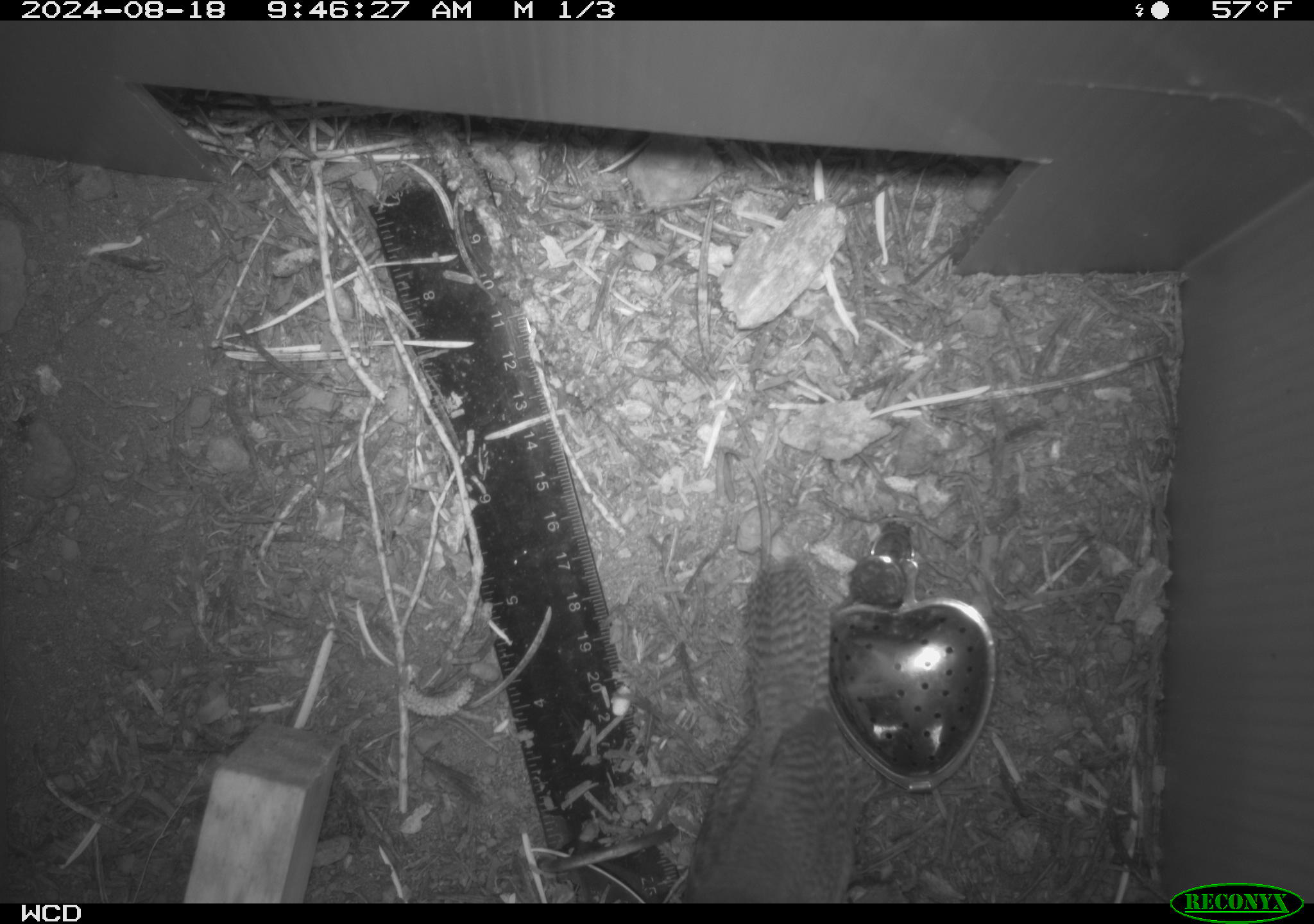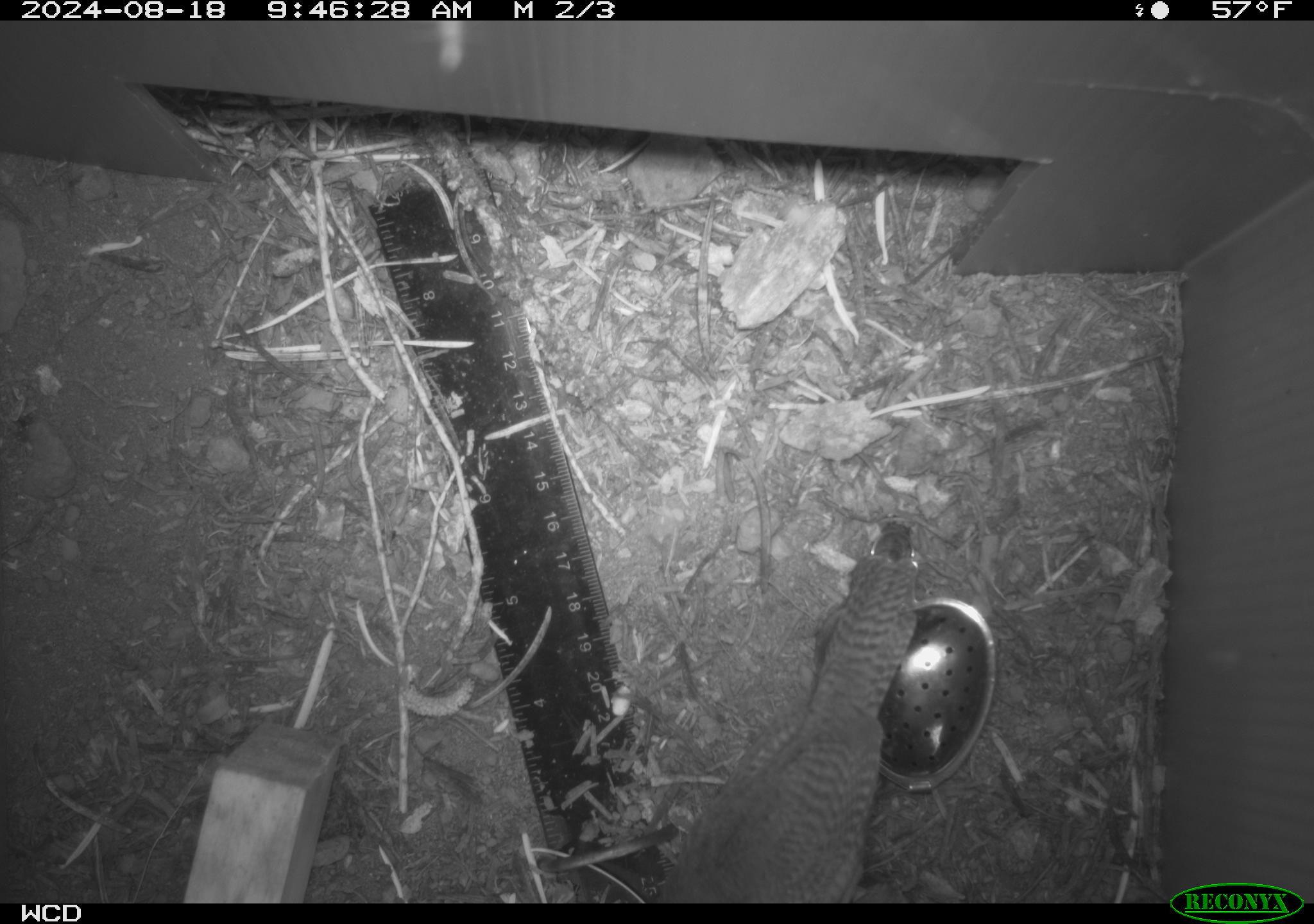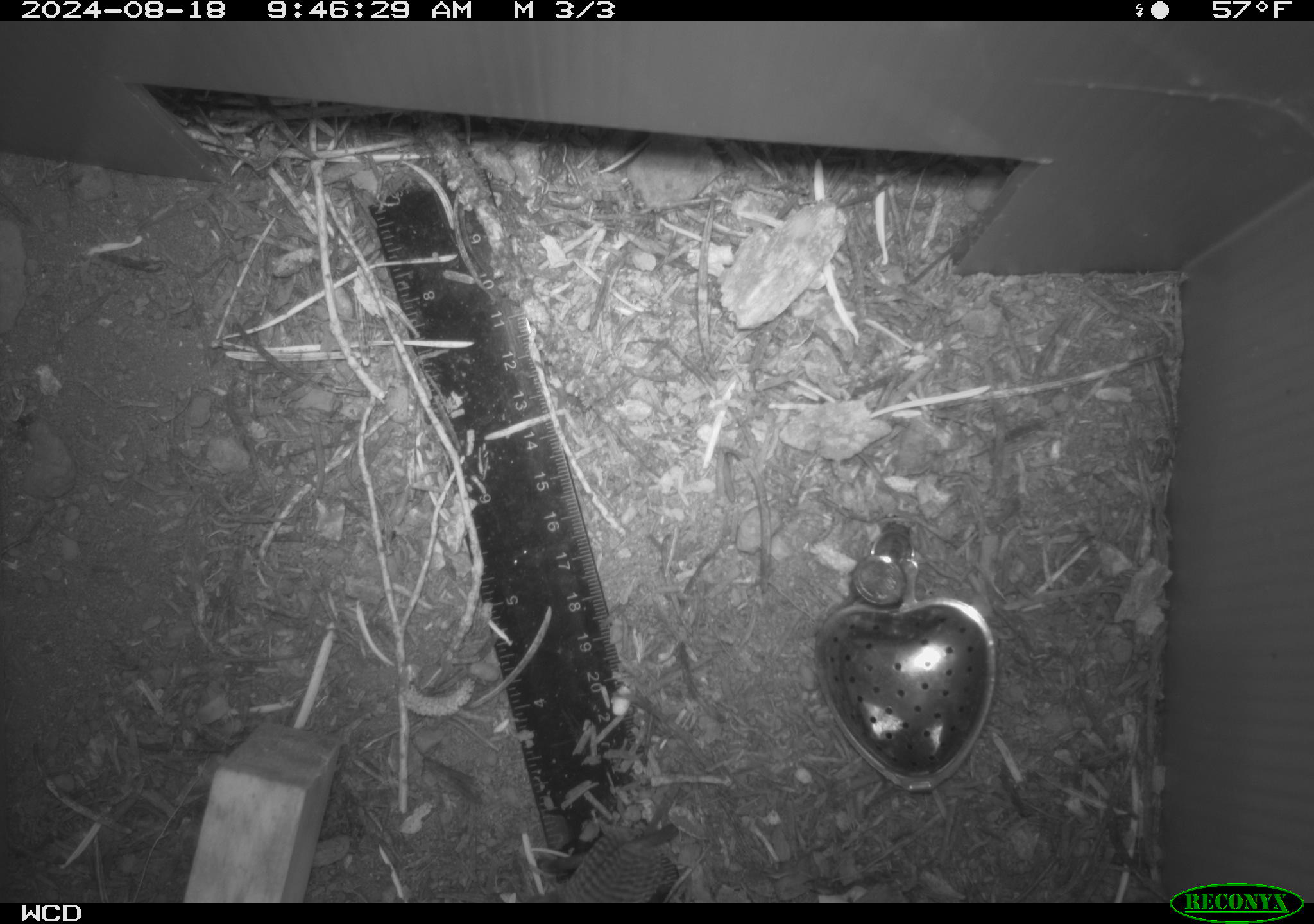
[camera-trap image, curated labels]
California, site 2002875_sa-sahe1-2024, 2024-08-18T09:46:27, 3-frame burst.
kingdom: Animalia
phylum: Chordata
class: Aves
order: Passeriformes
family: Troglodytidae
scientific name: Troglodytidae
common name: wren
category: troglodytidae family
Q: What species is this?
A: Troglodytidae family (wren) (Troglodytidae).